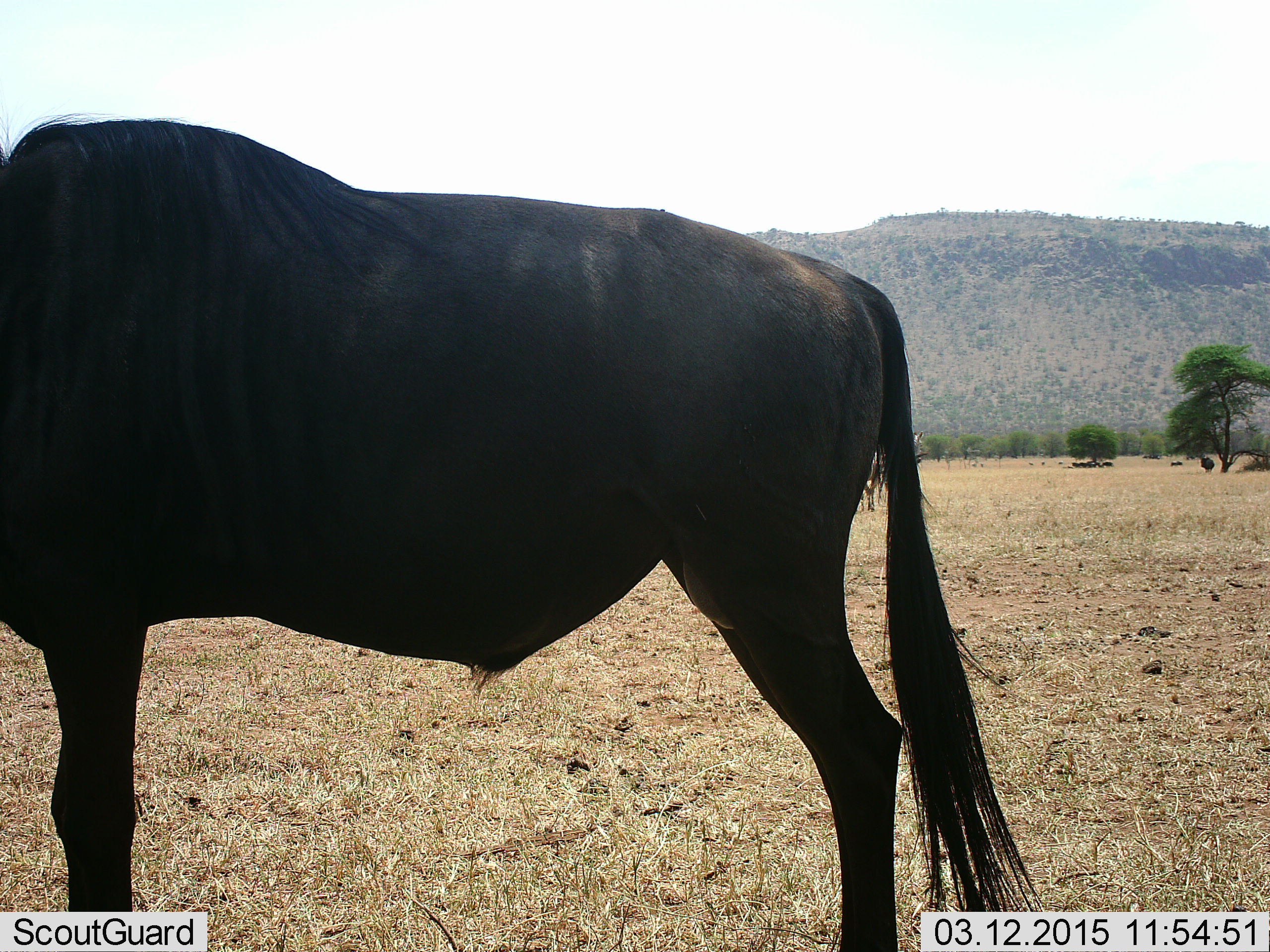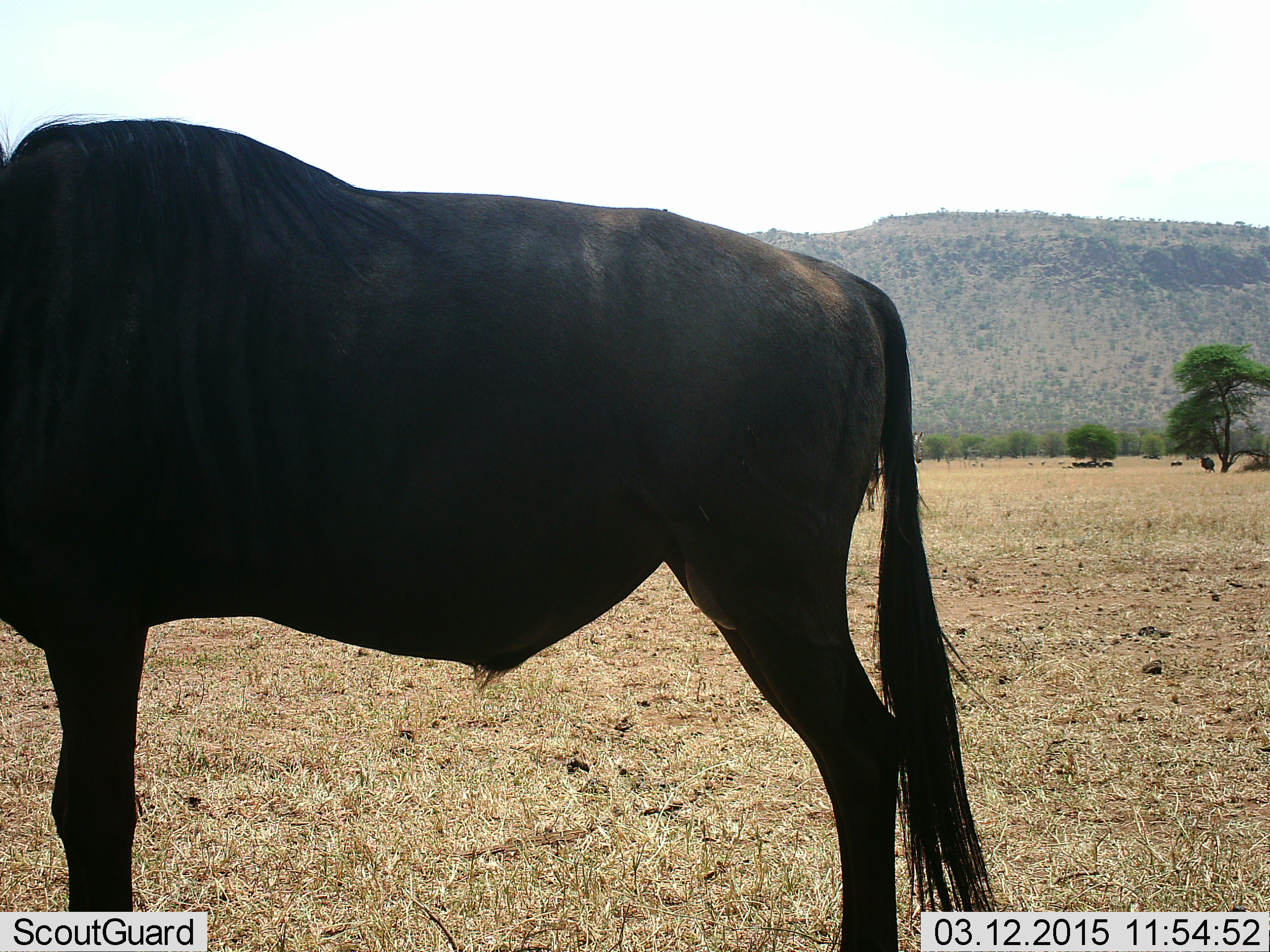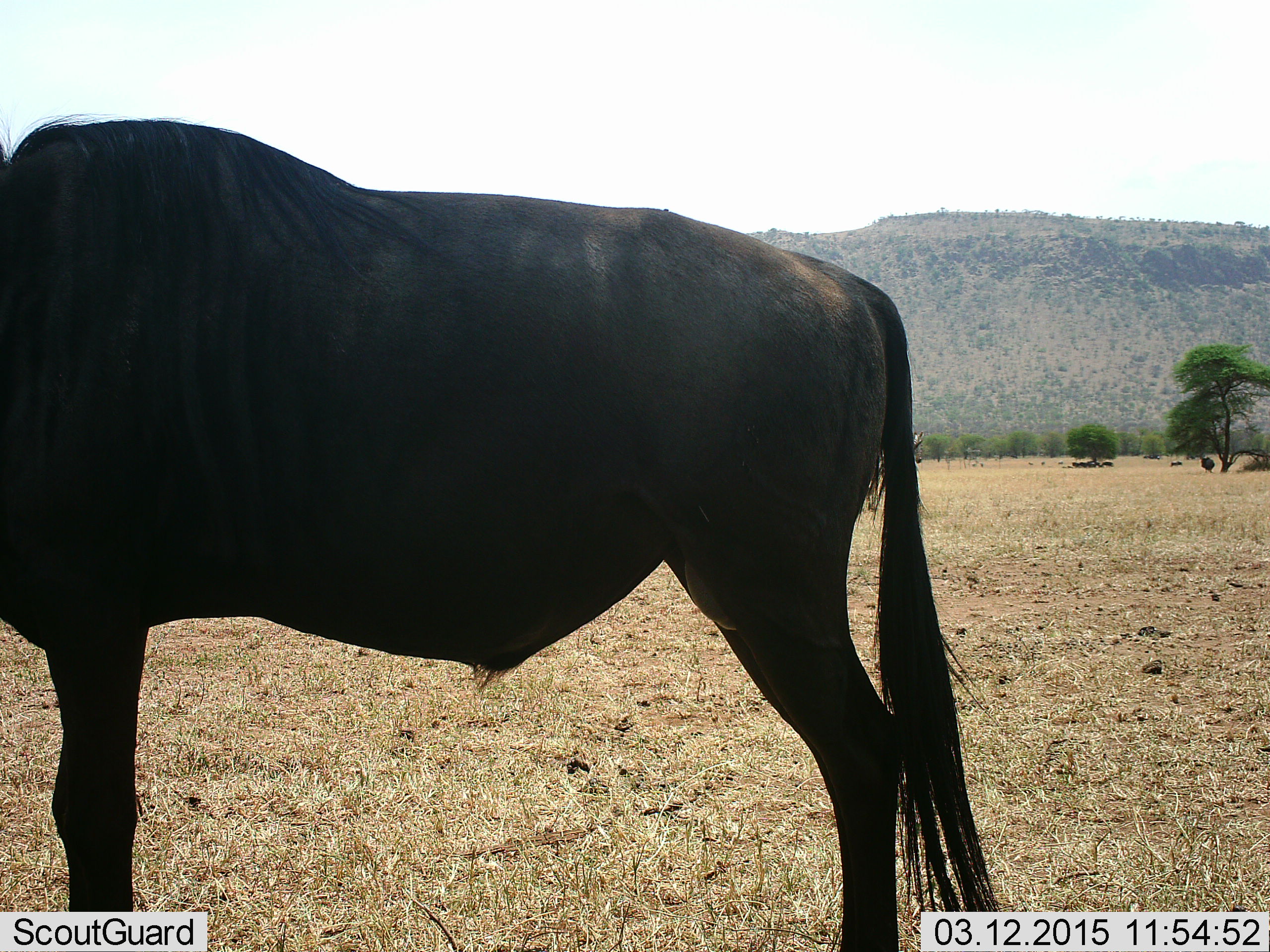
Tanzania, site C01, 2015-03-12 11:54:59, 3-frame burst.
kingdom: Animalia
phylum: Chordata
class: Mammalia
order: Artiodactyla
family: Bovidae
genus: Connochaetes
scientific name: Connochaetes taurinus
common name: blue wildebeest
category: wildebeest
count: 1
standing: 100%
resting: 9%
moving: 0%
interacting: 0%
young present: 0%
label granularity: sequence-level